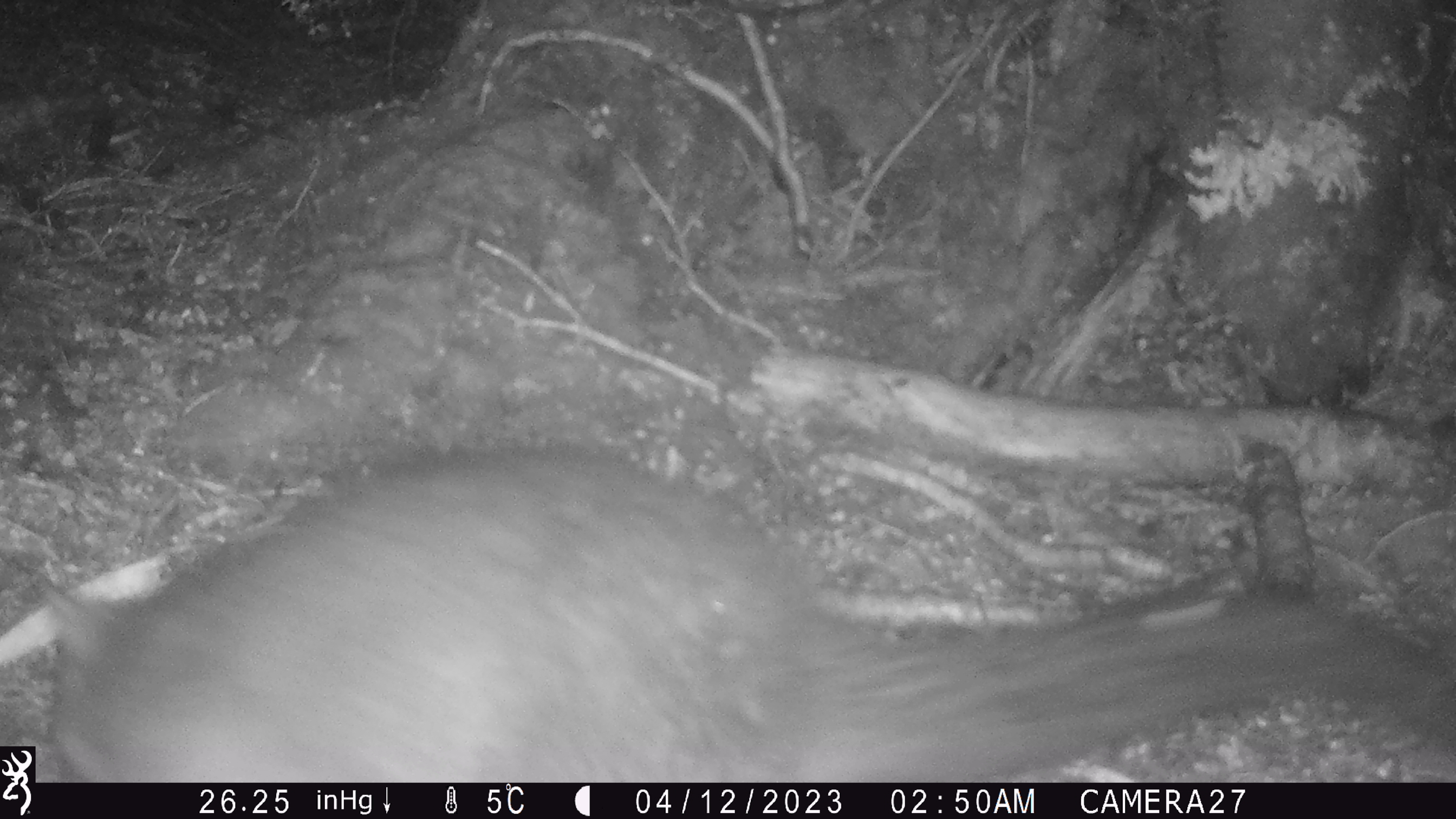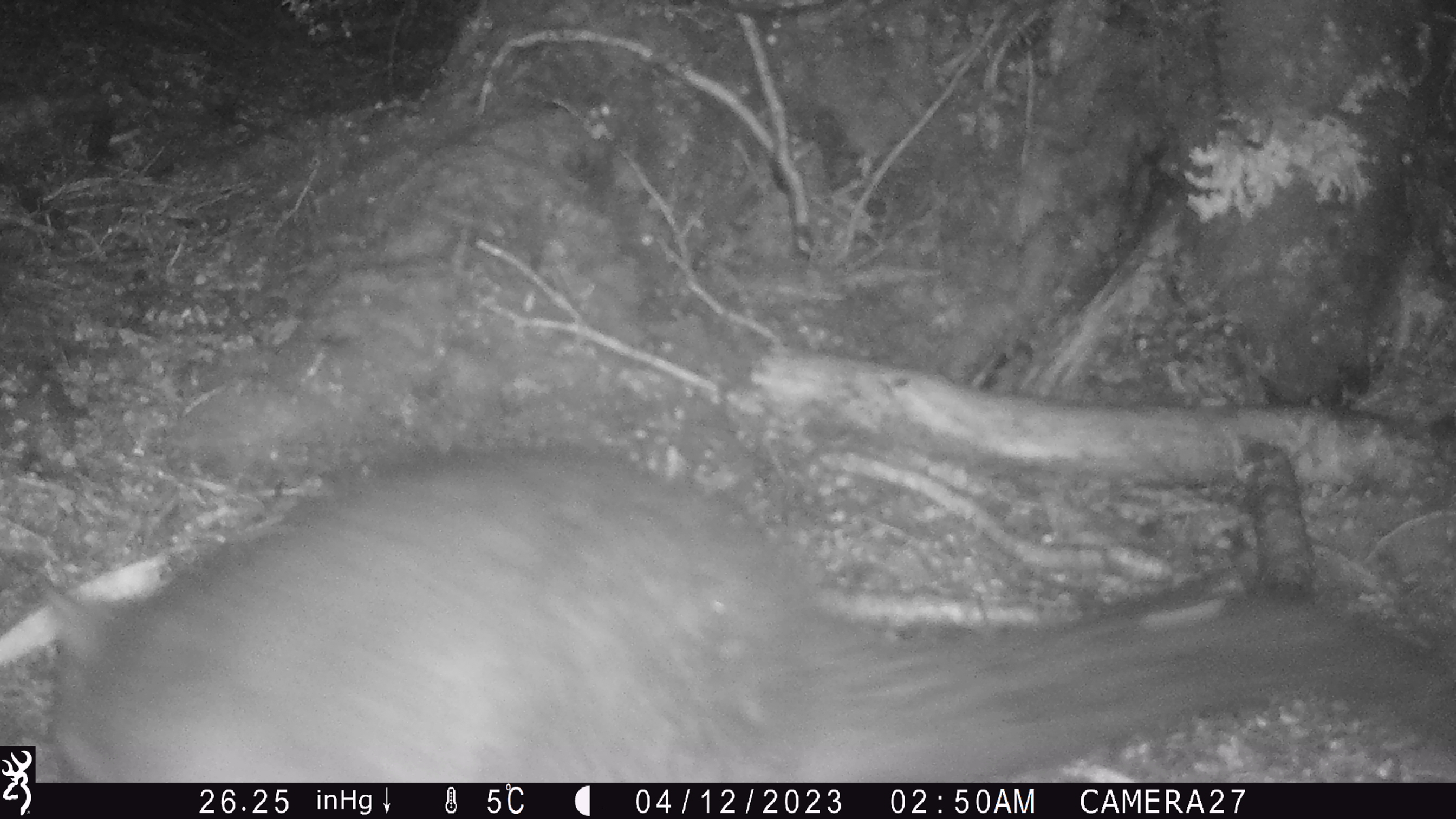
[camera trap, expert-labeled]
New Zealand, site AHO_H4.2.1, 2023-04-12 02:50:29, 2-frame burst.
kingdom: Animalia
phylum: Chordata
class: Mammalia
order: Diprotodontia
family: Phalangeridae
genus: Trichosurus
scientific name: Trichosurus vulpecula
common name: common brushtail possum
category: possum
Possum (common brushtail possum) (Trichosurus vulpecula).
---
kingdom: Animalia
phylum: Chordata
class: Mammalia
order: Carnivora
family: Mustelidae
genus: Mustela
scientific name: Mustela erminea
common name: stoat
Stoat (Mustela erminea).